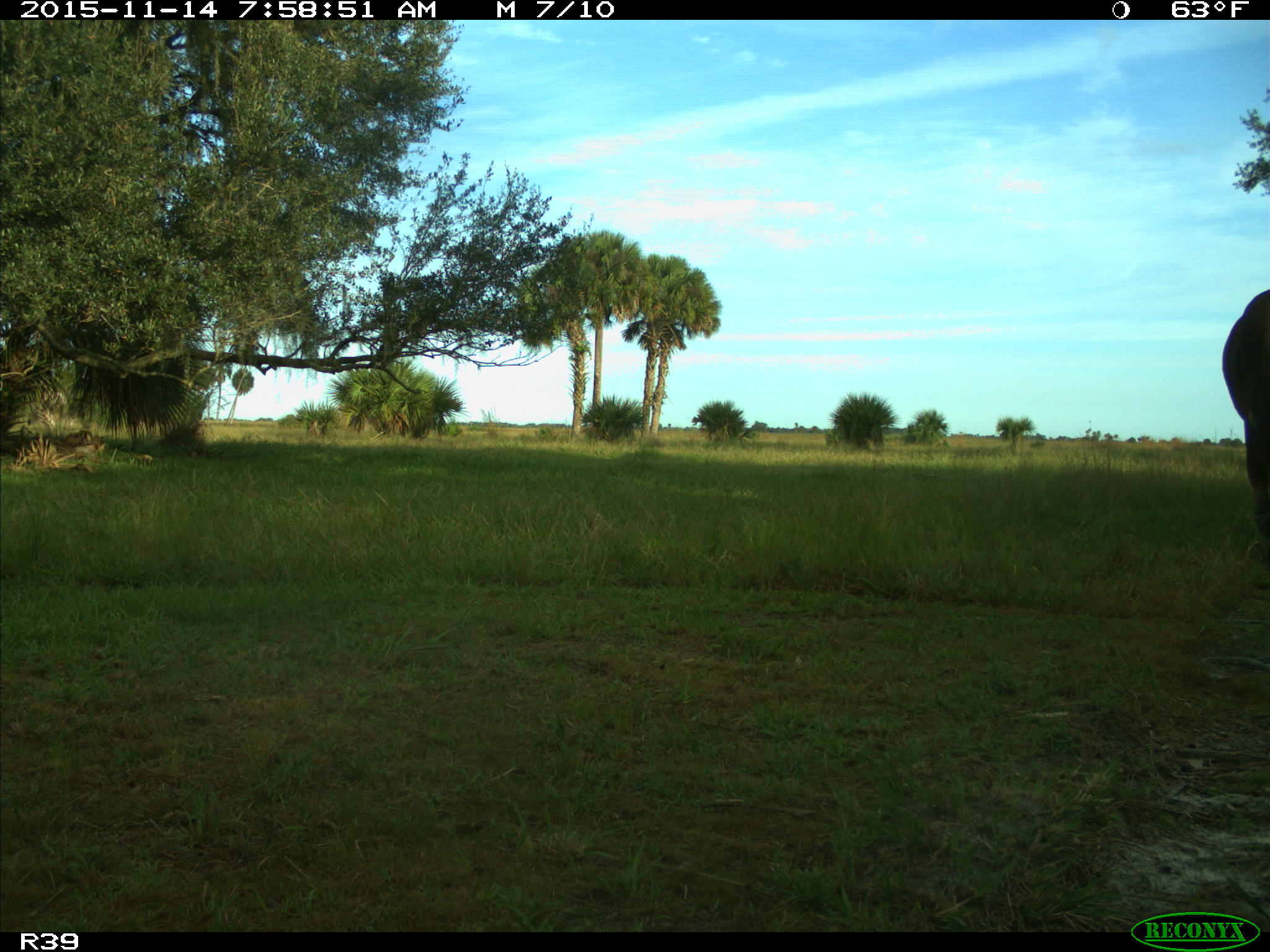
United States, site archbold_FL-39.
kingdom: Animalia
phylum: Chordata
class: Mammalia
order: Artiodactyla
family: Bovidae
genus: Bos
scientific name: Bos taurus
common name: domestic cow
Bos taurus (domestic cow).